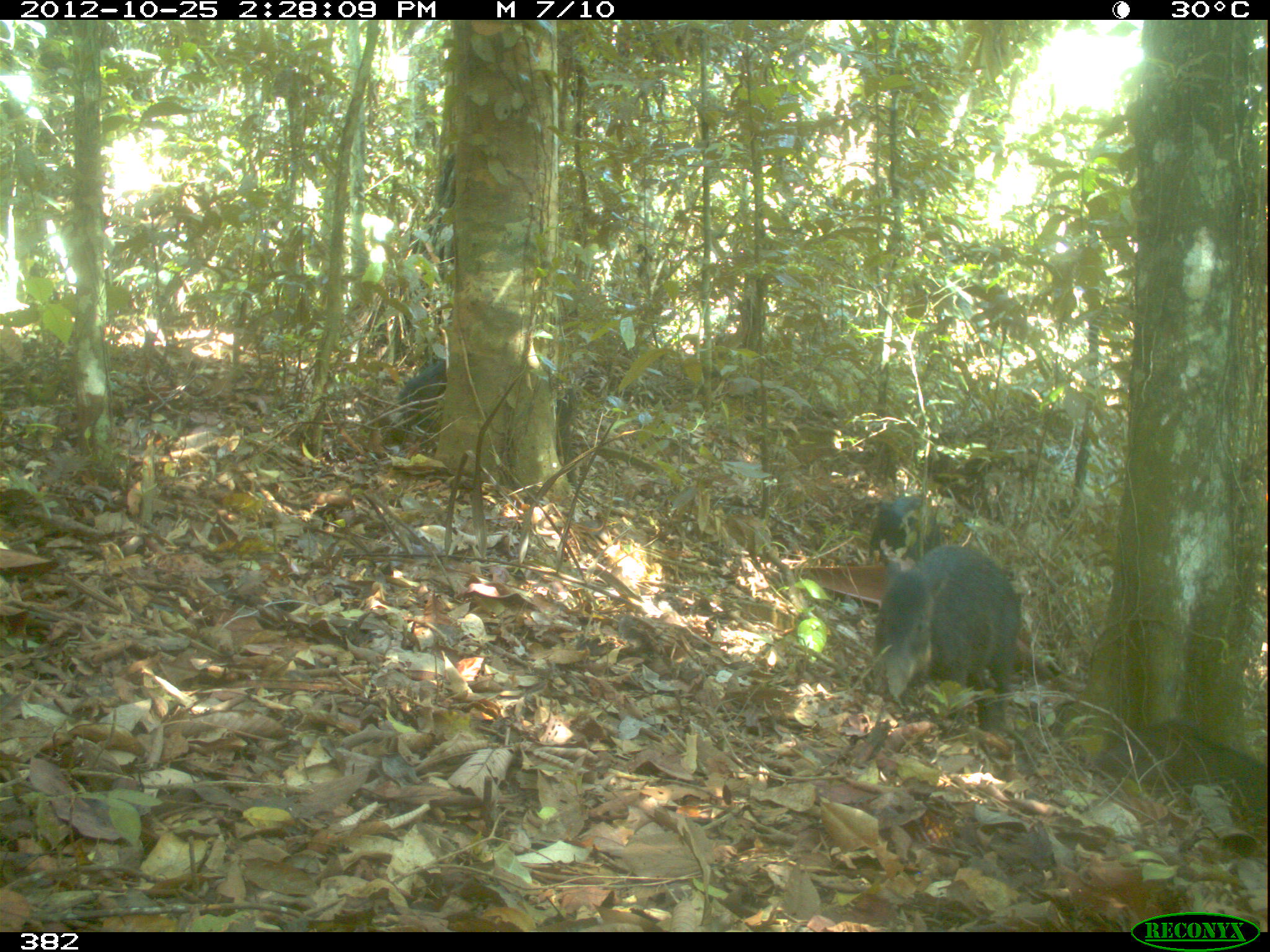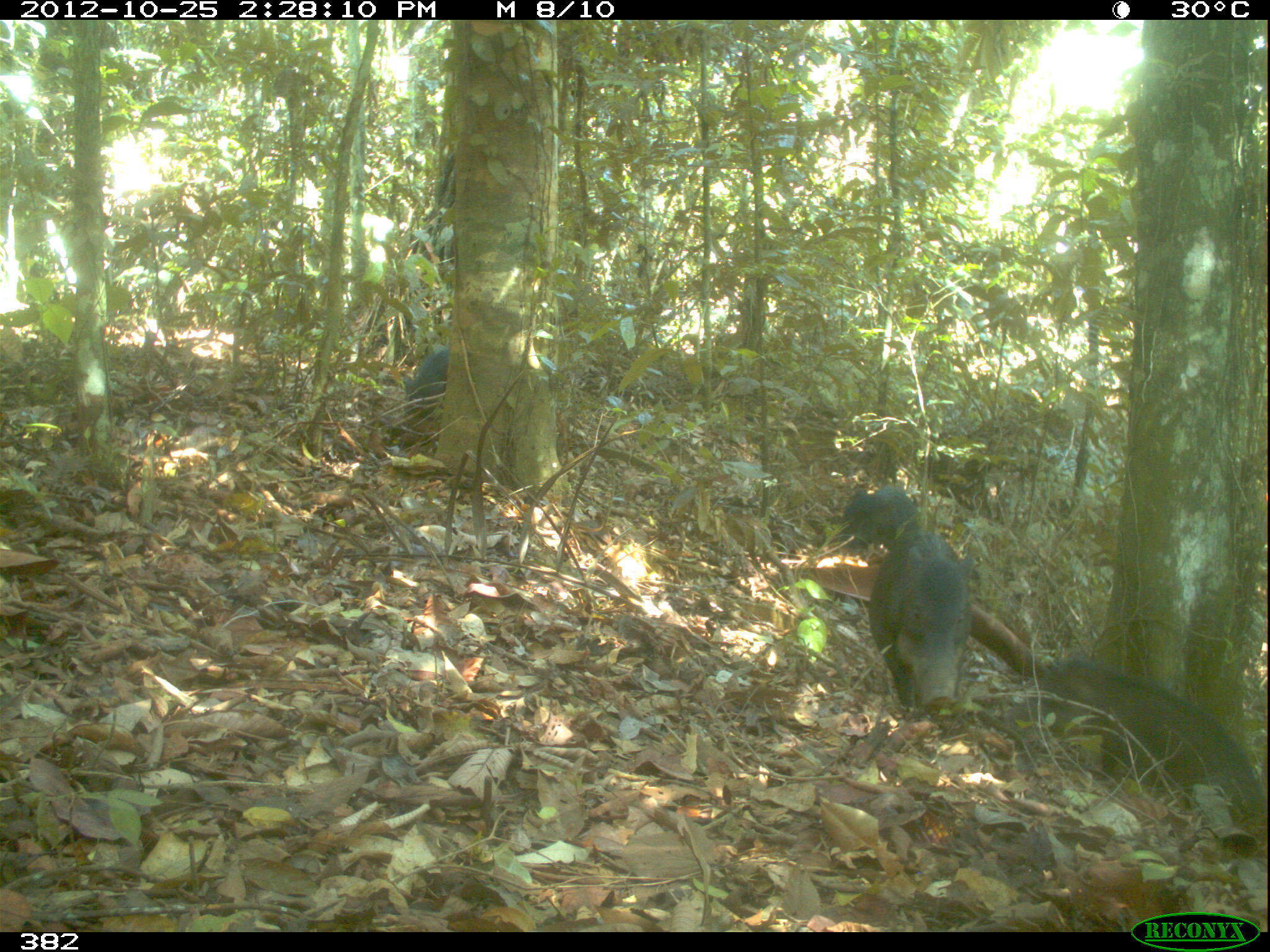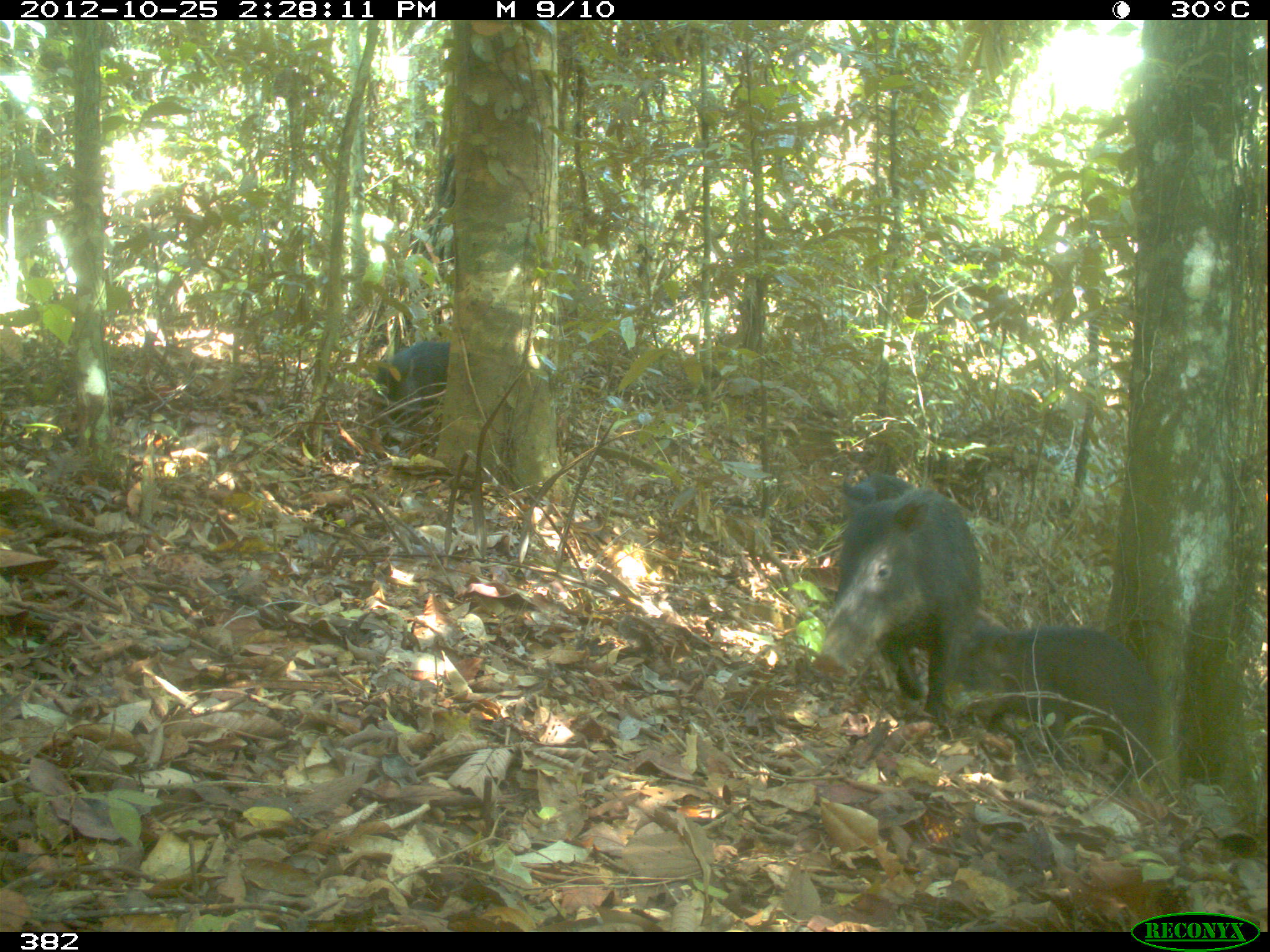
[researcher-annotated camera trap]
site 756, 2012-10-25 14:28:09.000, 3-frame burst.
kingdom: Animalia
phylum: Chordata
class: Mammalia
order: Artiodactyla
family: Tayassuidae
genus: Tayassu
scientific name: Tayassu pecari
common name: white-lipped peccary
Tayassu pecari (white-lipped peccary).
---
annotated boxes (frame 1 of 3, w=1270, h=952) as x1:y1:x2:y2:
tayassu pecari: 876:545:1023:730; 399:354:577:463; 866:495:942:561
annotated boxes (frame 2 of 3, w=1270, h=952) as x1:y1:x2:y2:
tayassu pecari: 870:529:975:707; 843:485:915:550; 403:349:448:418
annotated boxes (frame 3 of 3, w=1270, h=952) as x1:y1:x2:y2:
tayassu pecari: 820:490:981:735; 947:628:1160:788; 365:340:459:424; 842:474:912:520